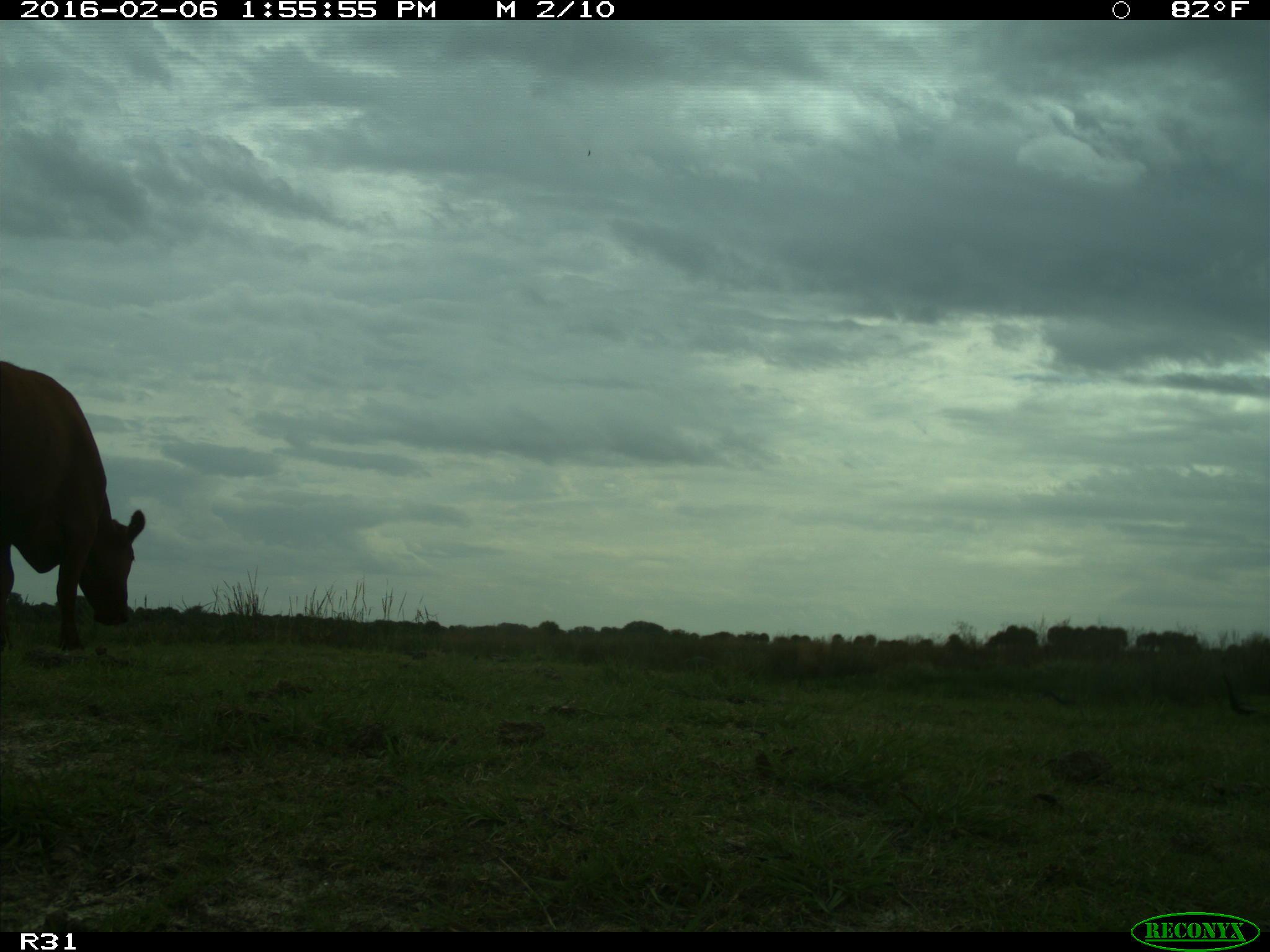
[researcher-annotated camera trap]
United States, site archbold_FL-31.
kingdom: Animalia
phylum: Chordata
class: Mammalia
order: Artiodactyla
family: Bovidae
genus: Bos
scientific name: Bos taurus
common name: domestic cow